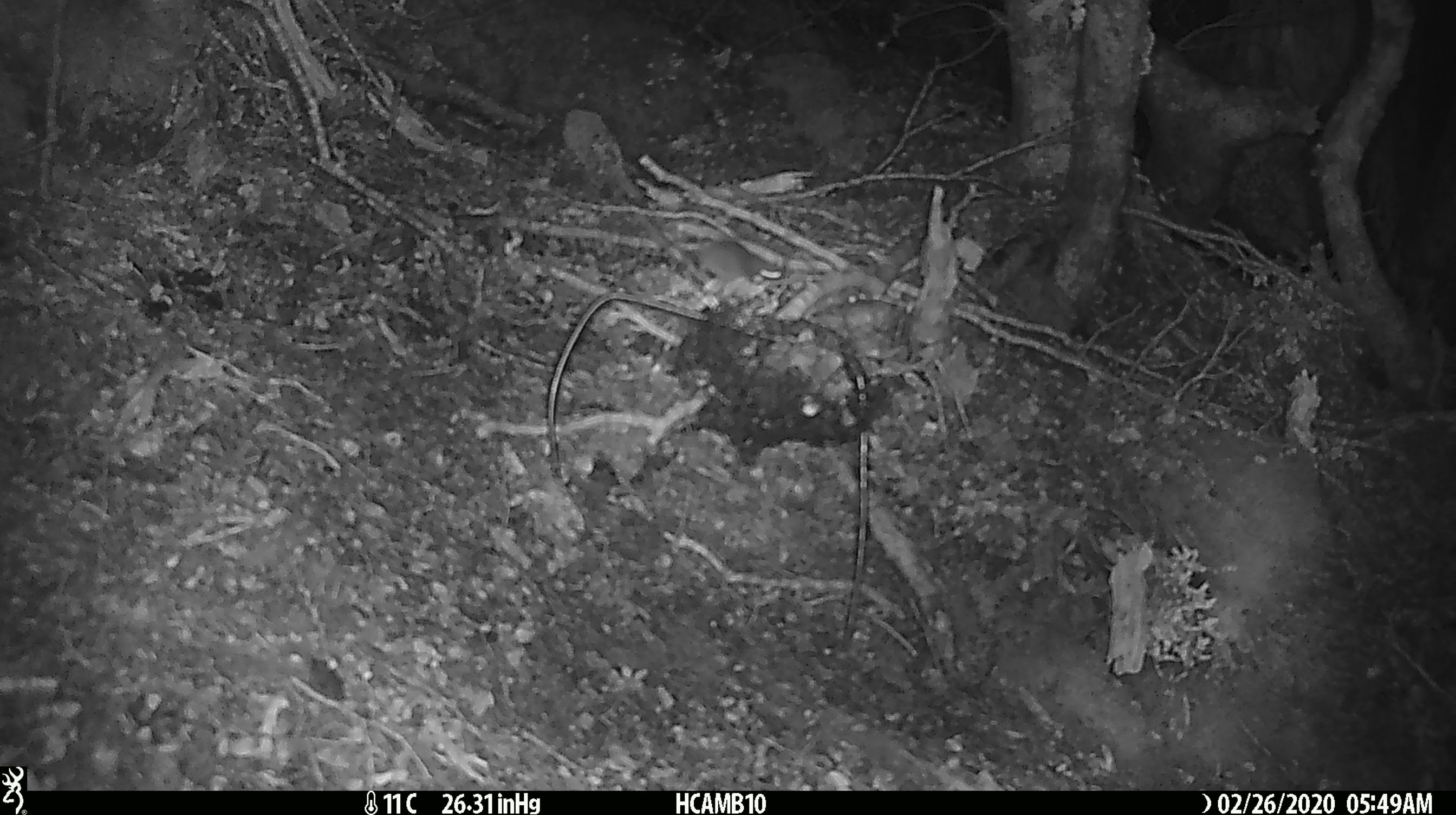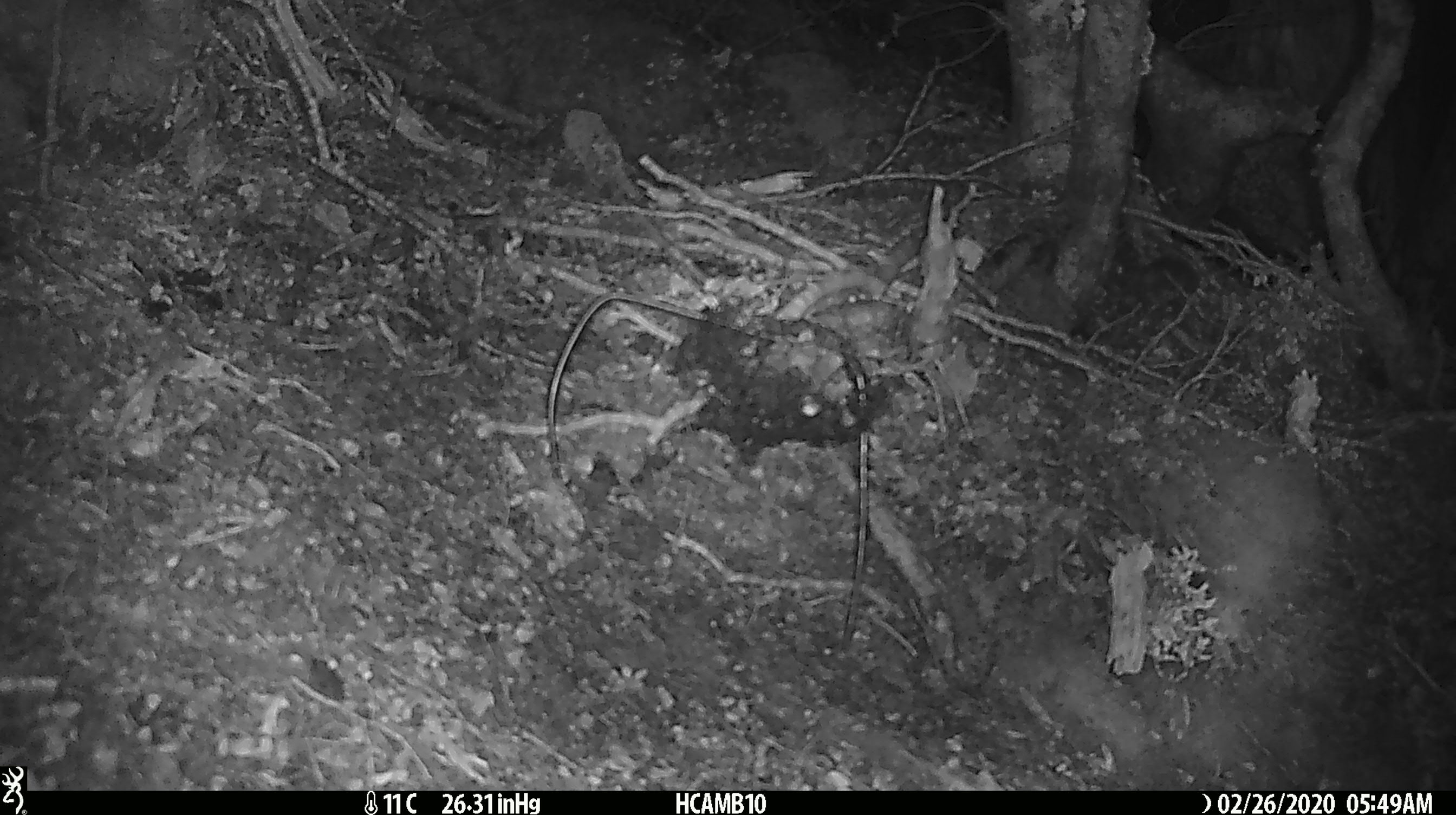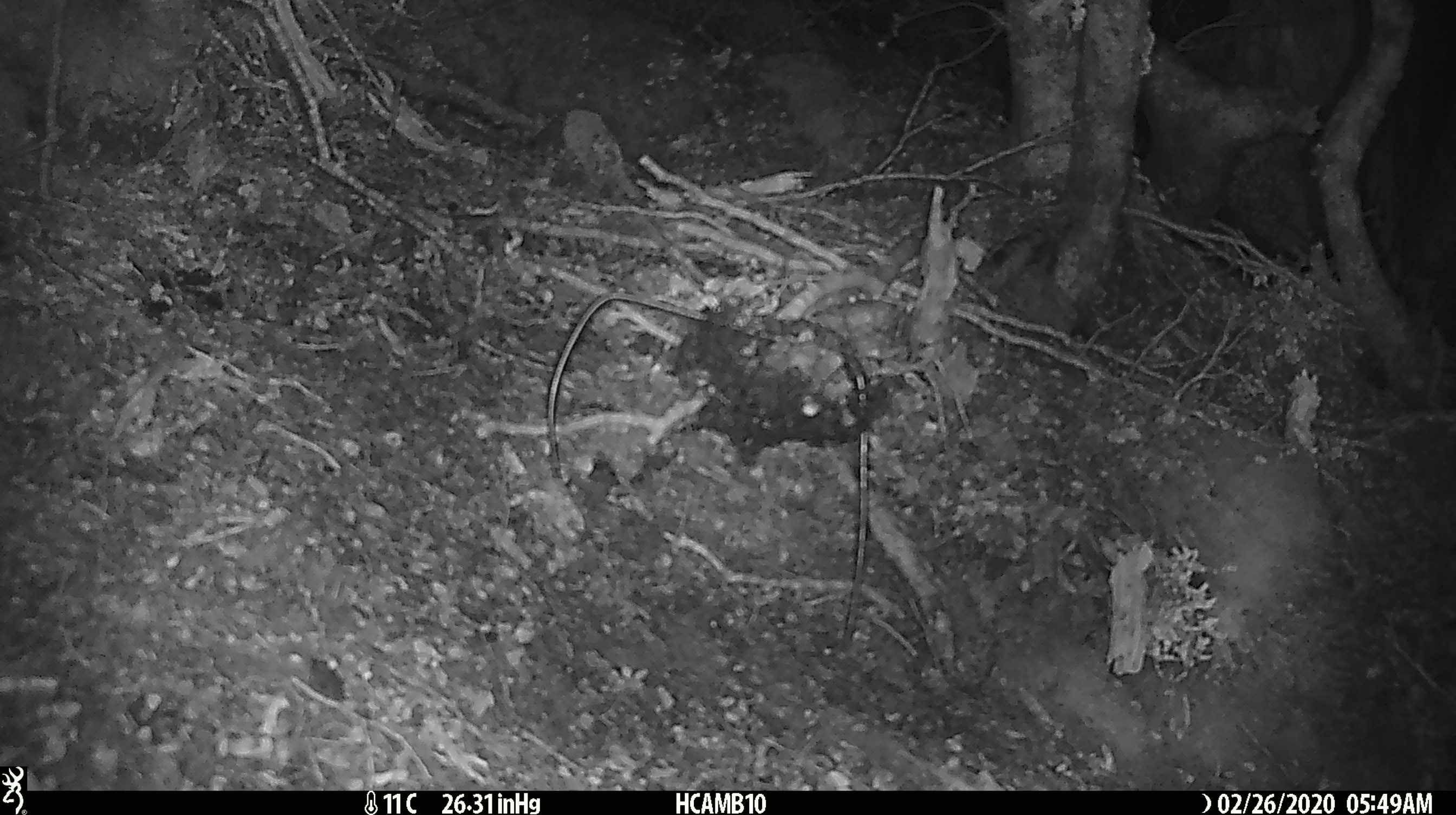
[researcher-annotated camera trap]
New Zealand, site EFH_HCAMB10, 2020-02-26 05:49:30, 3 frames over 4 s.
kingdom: Animalia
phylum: Chordata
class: Mammalia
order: Rodentia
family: Muridae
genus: Mus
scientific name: Mus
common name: mouse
Mouse (Mus).